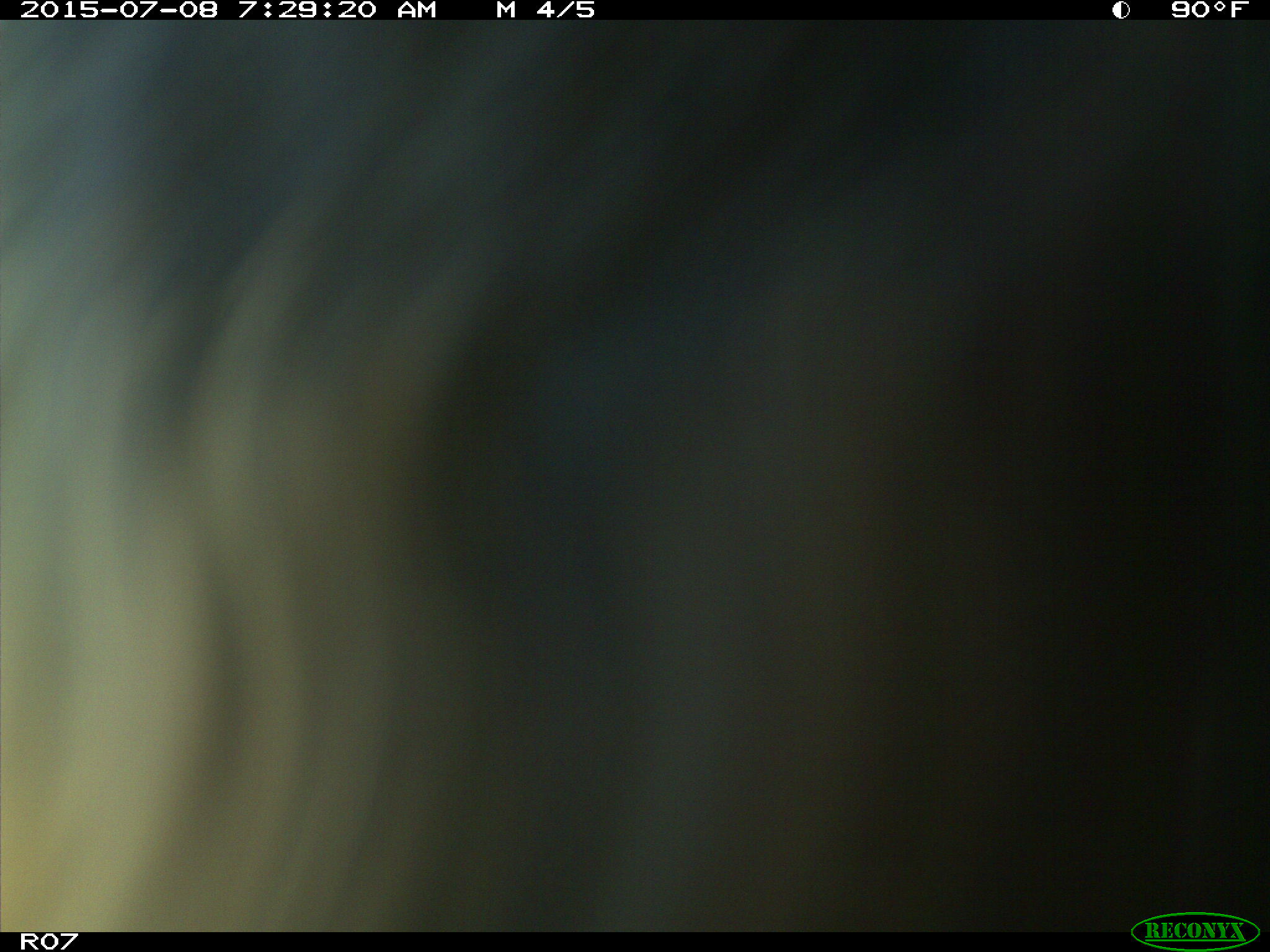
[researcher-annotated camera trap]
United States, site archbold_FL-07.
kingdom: Animalia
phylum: Chordata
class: Mammalia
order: Artiodactyla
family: Bovidae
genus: Bos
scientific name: Bos taurus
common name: domestic cow